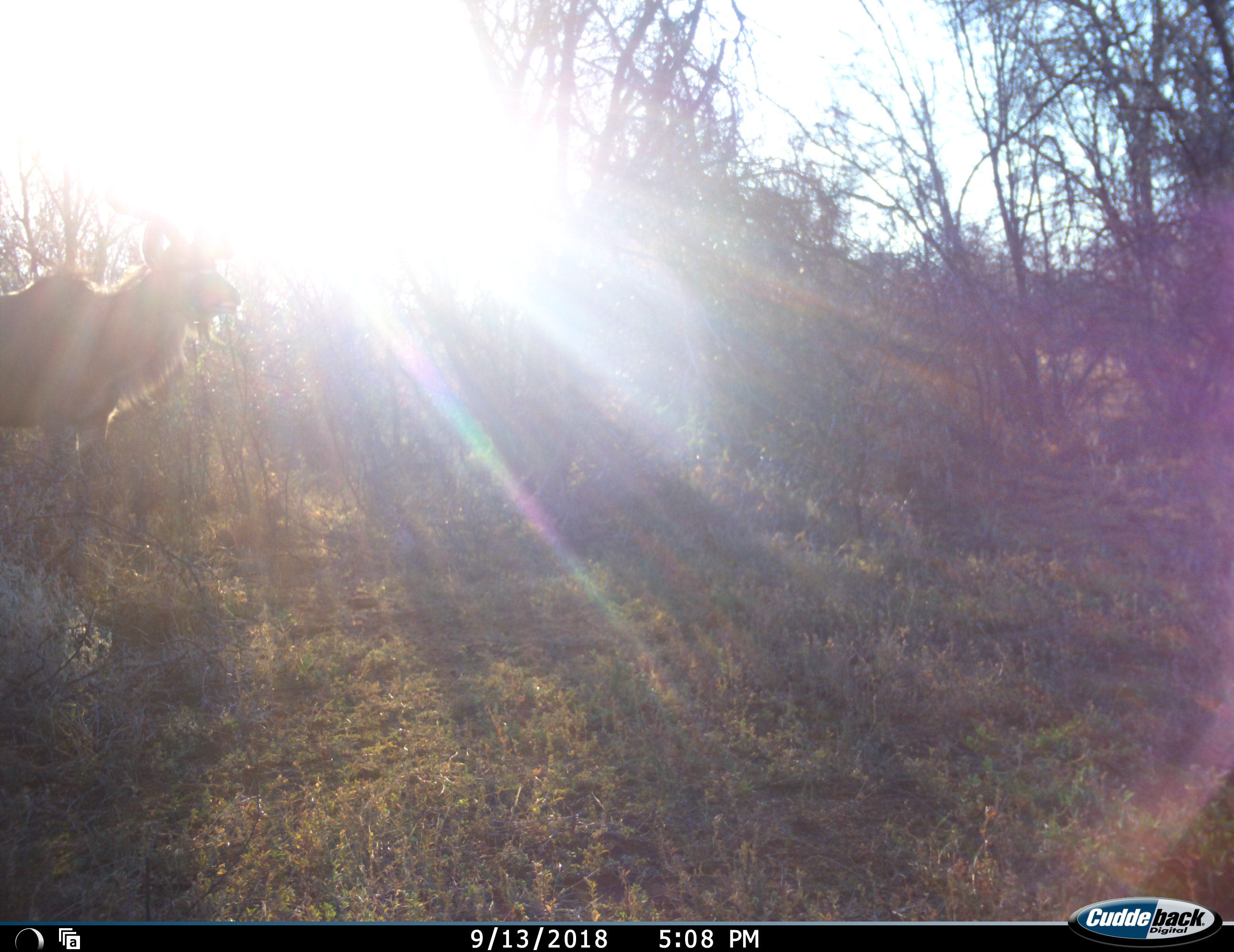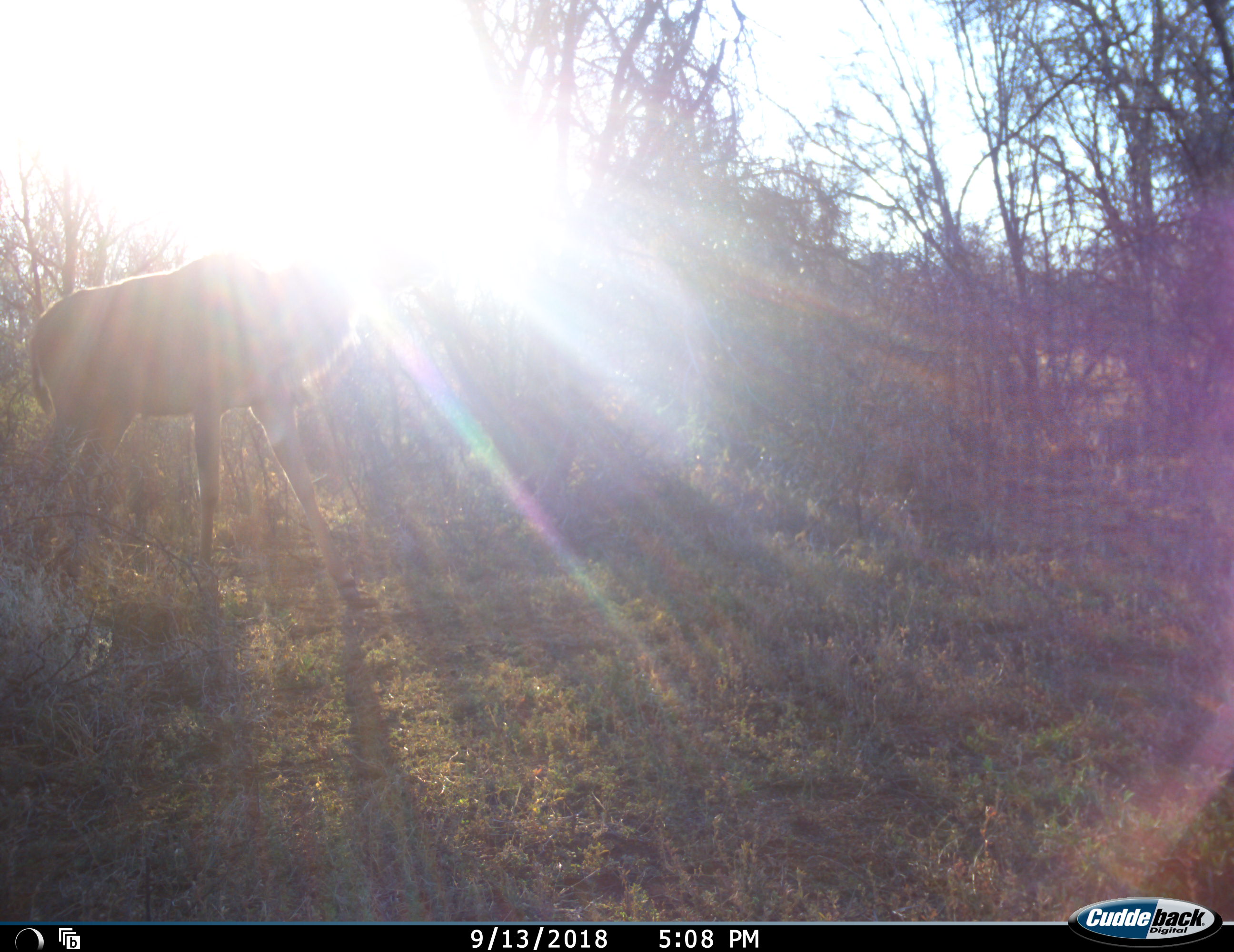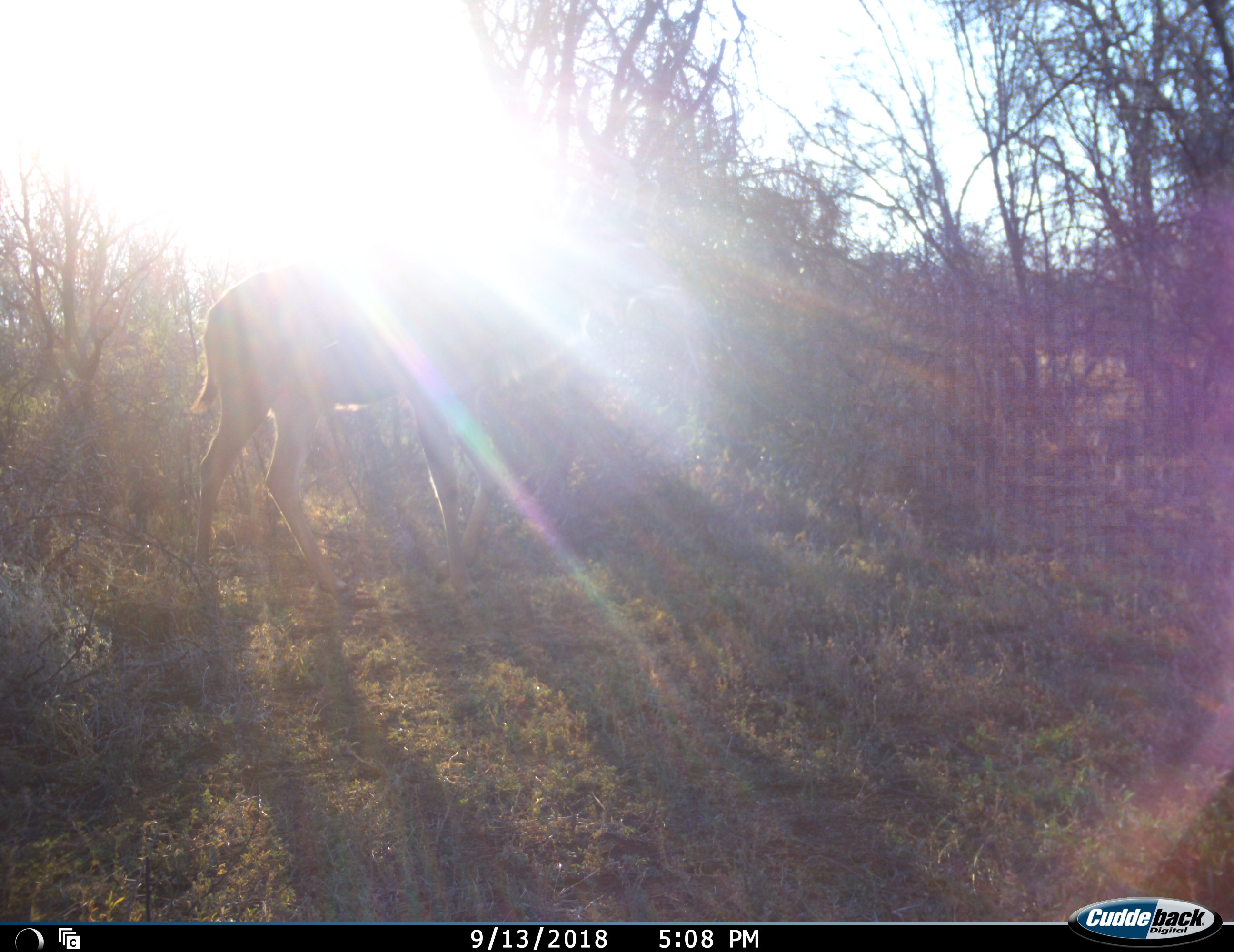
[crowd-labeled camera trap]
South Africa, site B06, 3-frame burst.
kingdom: Animalia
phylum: Chordata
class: Mammalia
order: Artiodactyla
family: Bovidae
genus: Tragelaphus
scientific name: Tragelaphus strepsiceros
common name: greater kudu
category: kudu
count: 1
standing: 33%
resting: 11%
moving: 56%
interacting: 0%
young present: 0%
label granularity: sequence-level